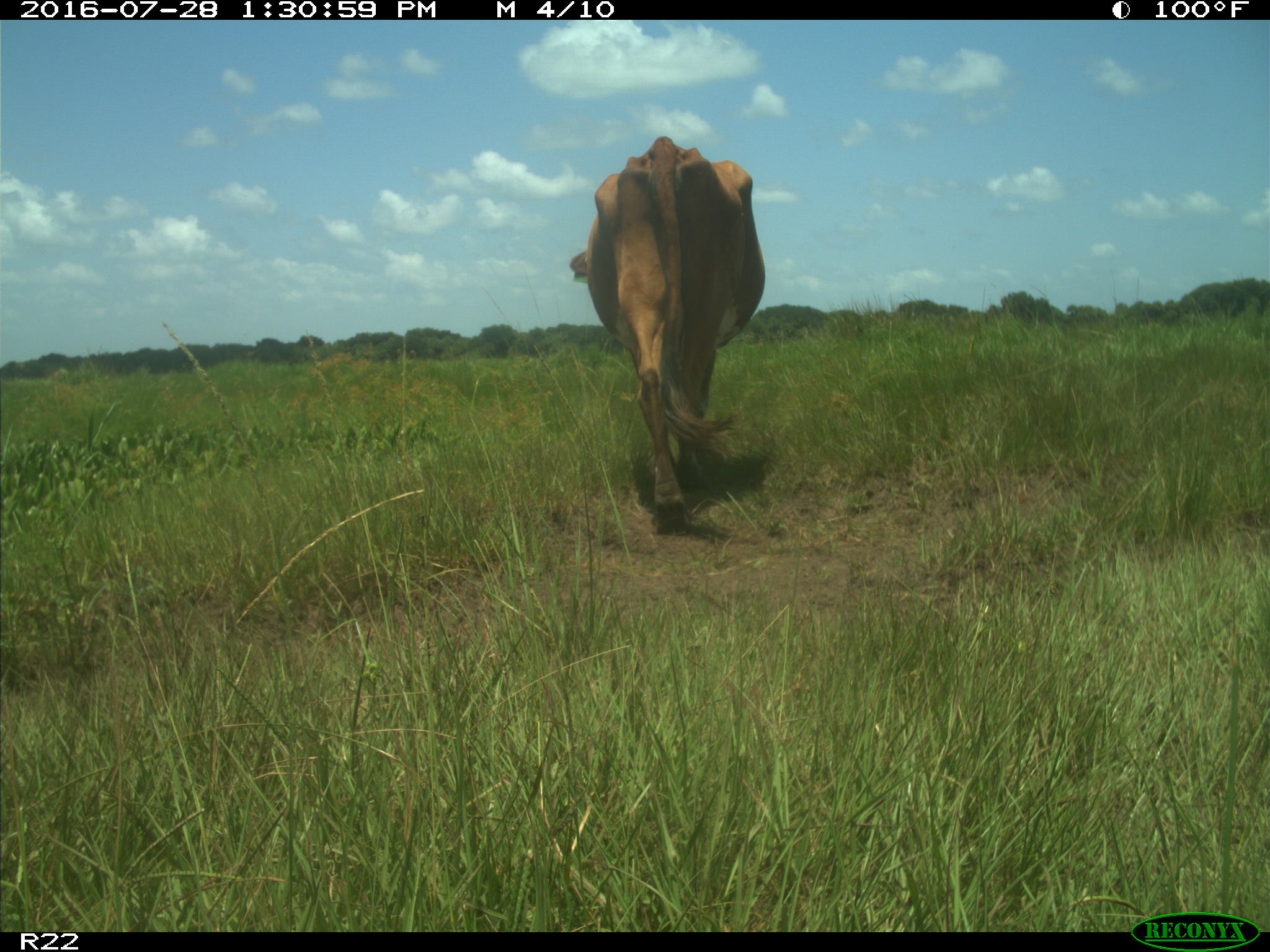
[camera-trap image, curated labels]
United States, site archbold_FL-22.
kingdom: Animalia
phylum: Chordata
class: Mammalia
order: Artiodactyla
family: Bovidae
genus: Bos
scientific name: Bos taurus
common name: domestic cow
Bos taurus (domestic cow).